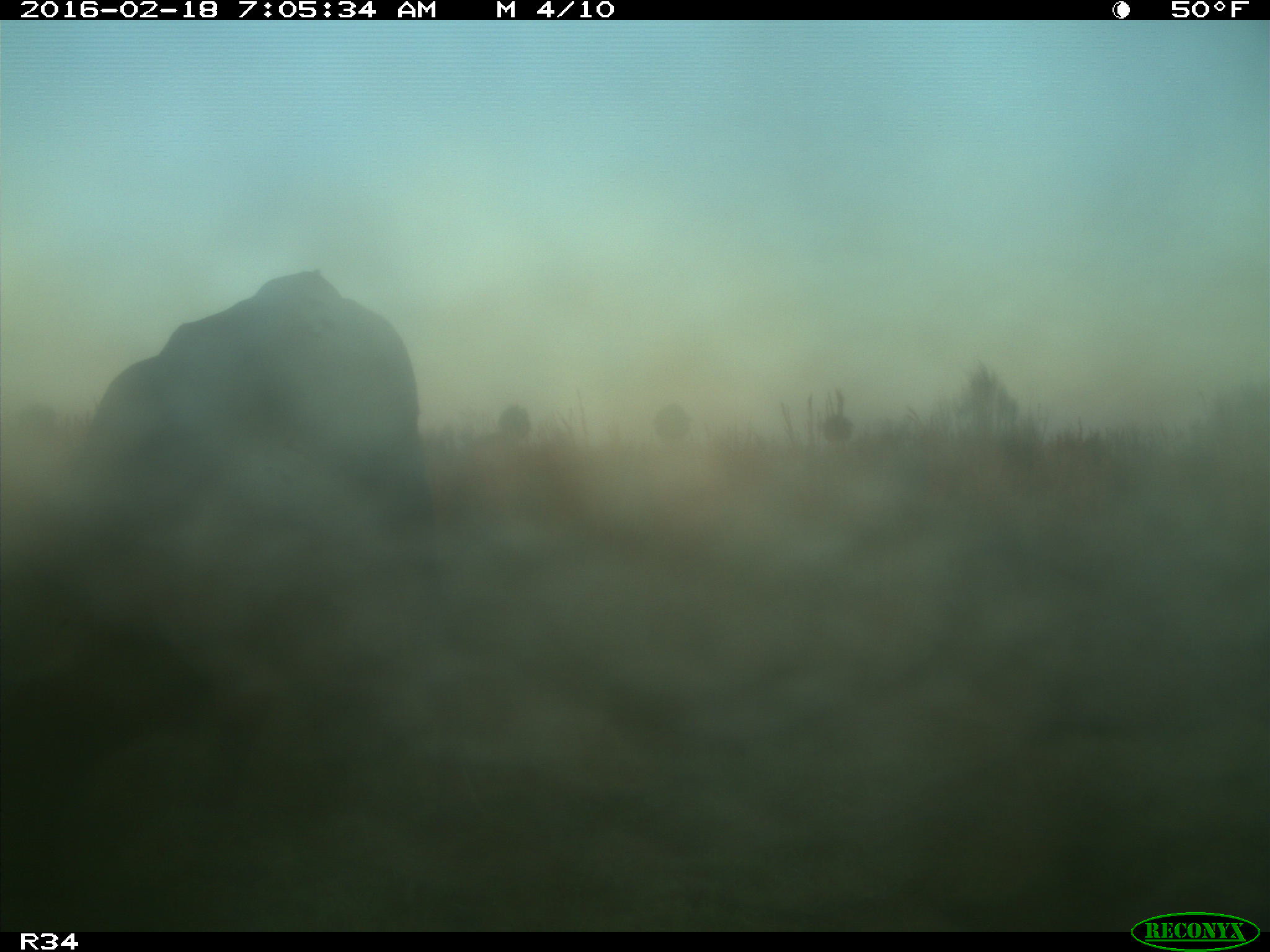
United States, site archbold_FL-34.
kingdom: Animalia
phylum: Chordata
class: Mammalia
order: Artiodactyla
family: Bovidae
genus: Bos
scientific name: Bos taurus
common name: domestic cow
Bos taurus (domestic cow).